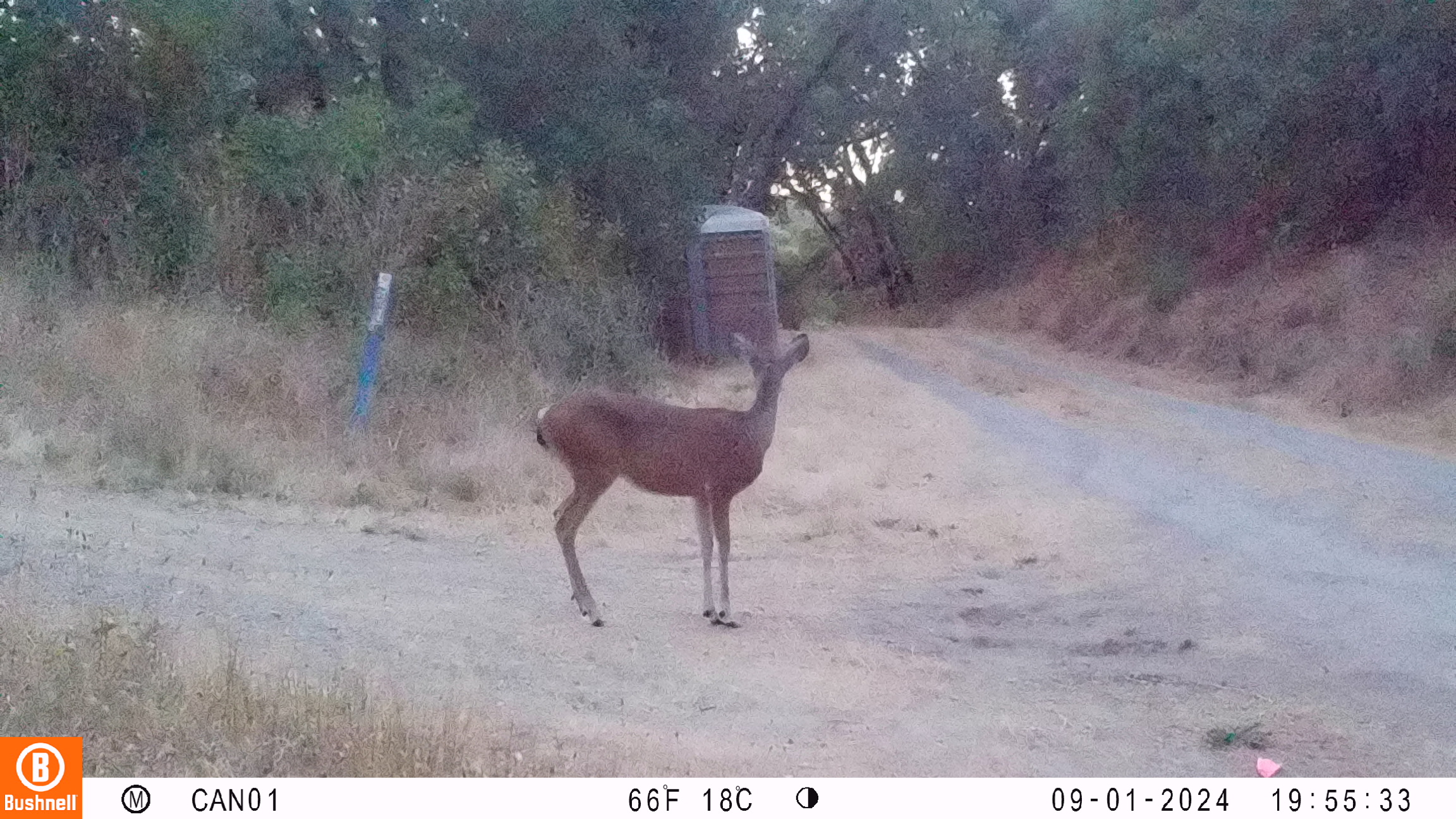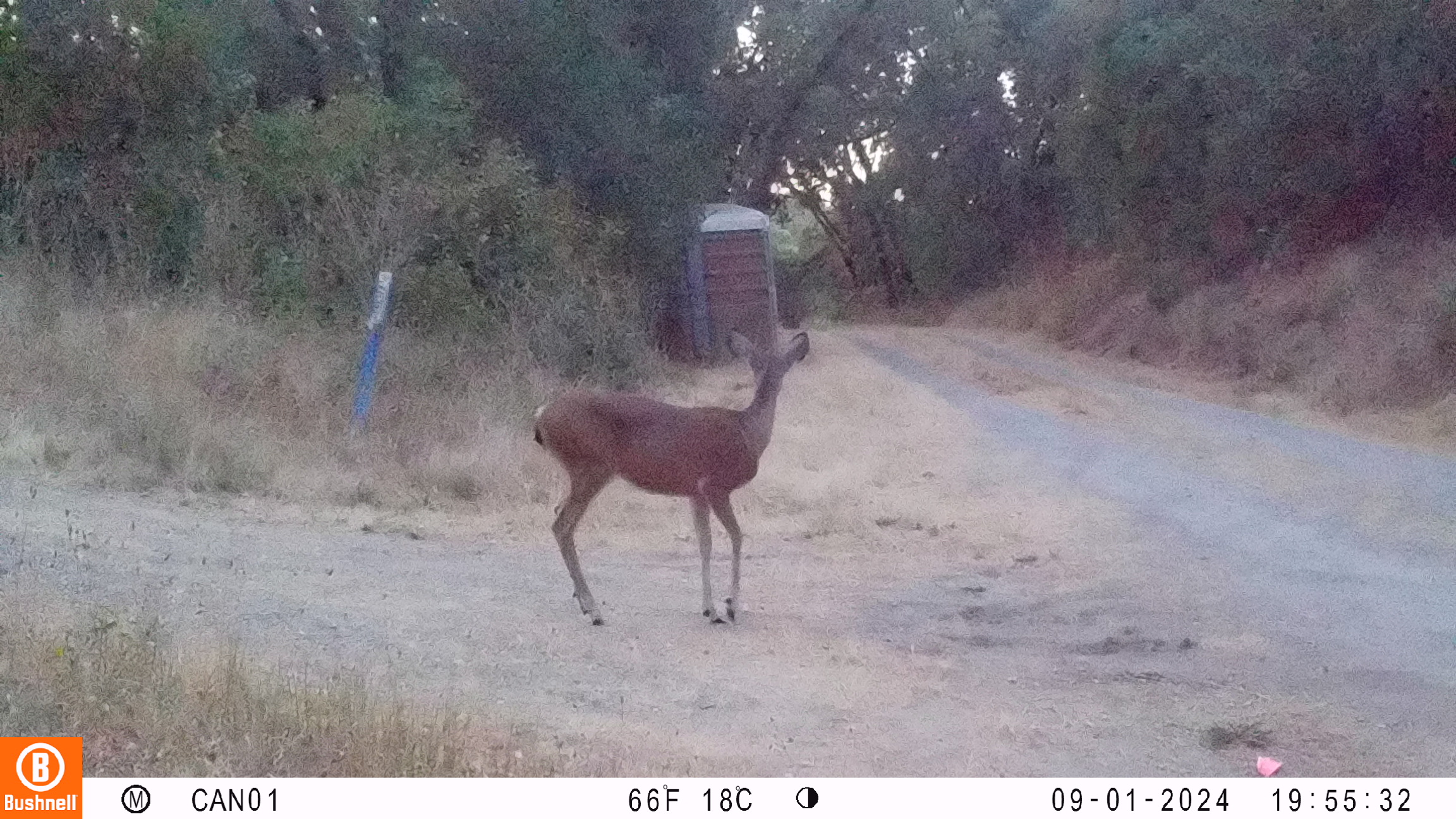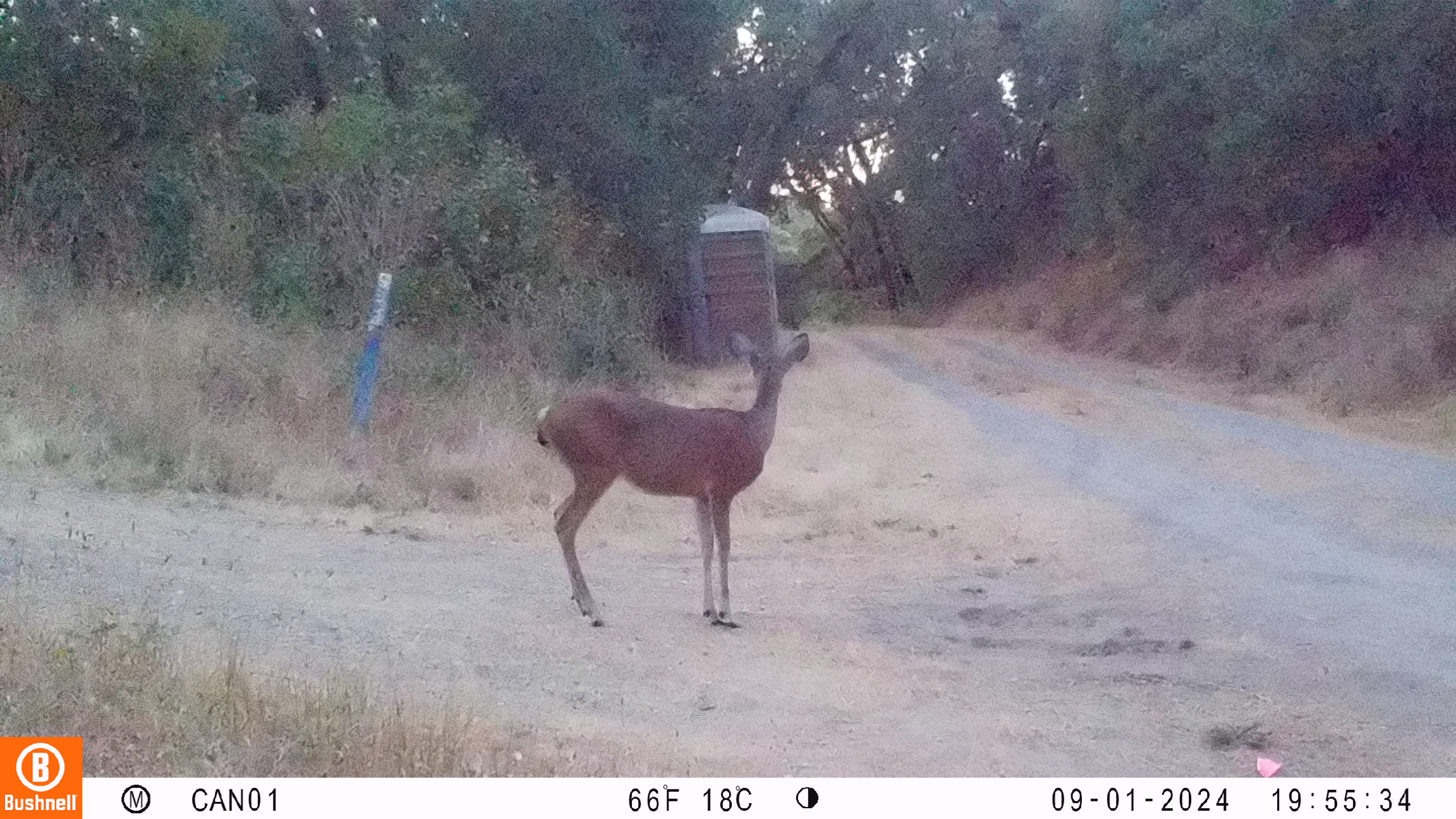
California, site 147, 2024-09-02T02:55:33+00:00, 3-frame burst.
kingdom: Animalia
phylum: Chordata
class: Mammalia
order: Artiodactyla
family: Cervidae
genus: Odocoileus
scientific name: Odocoileus hemionus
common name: mule deer